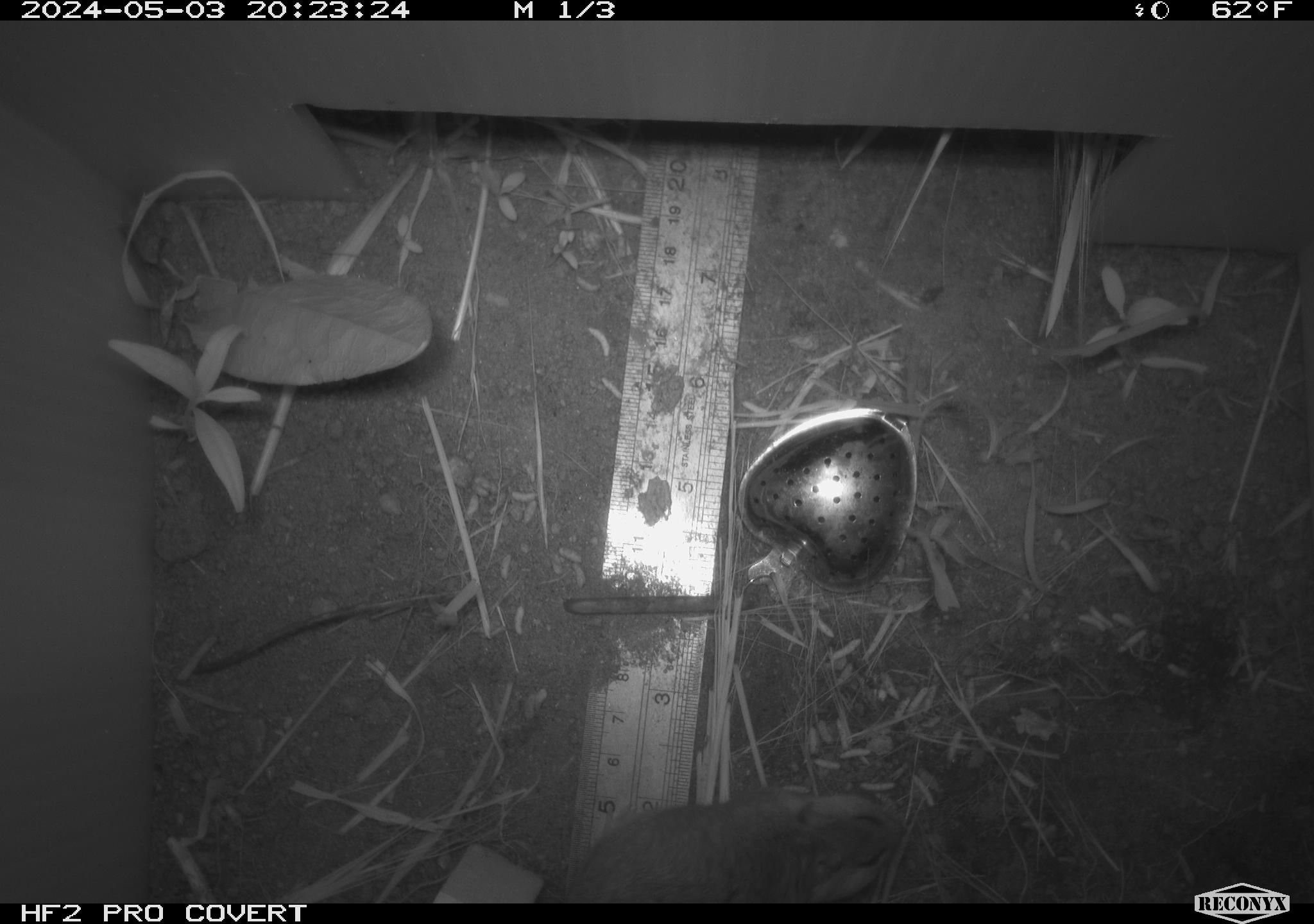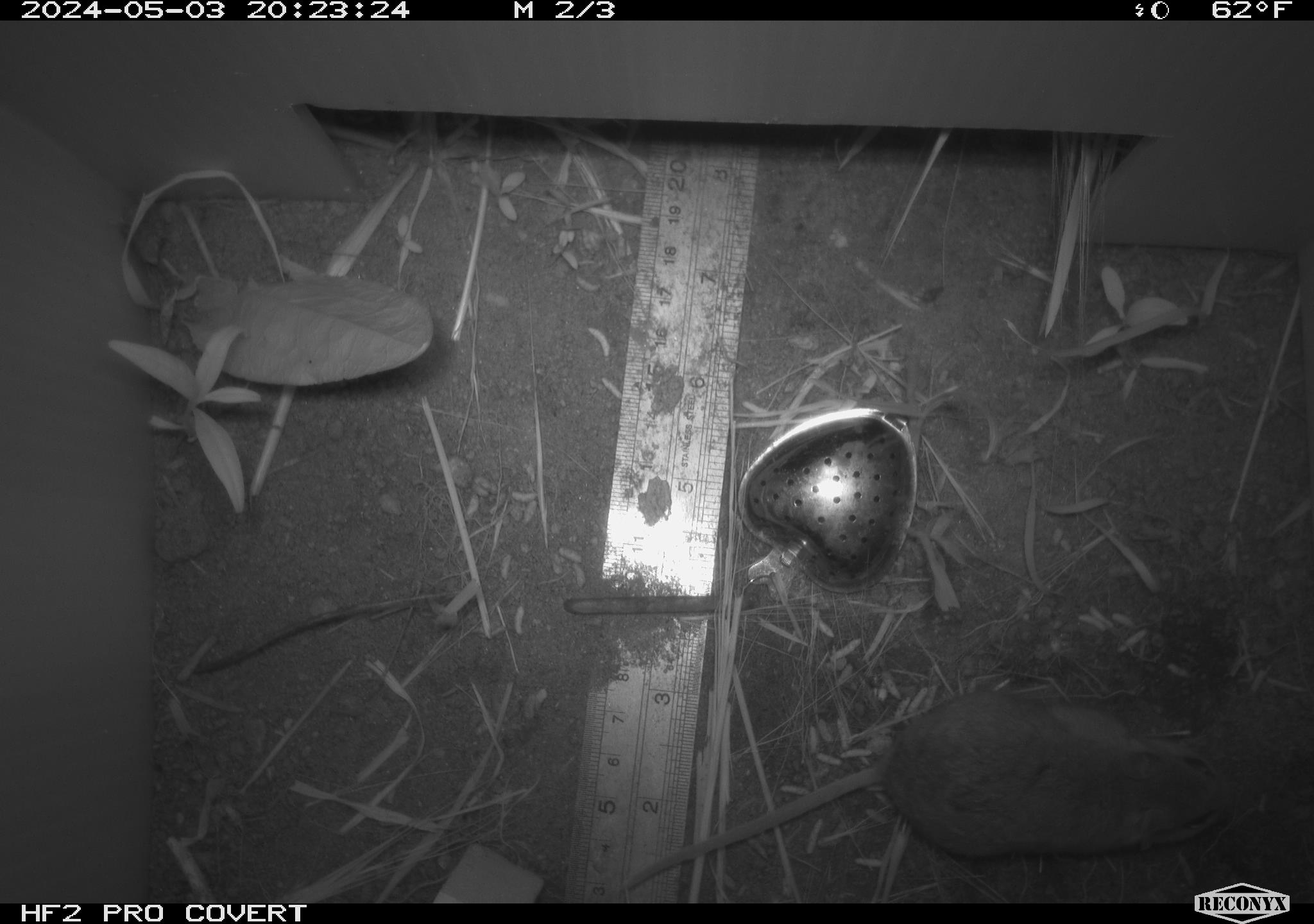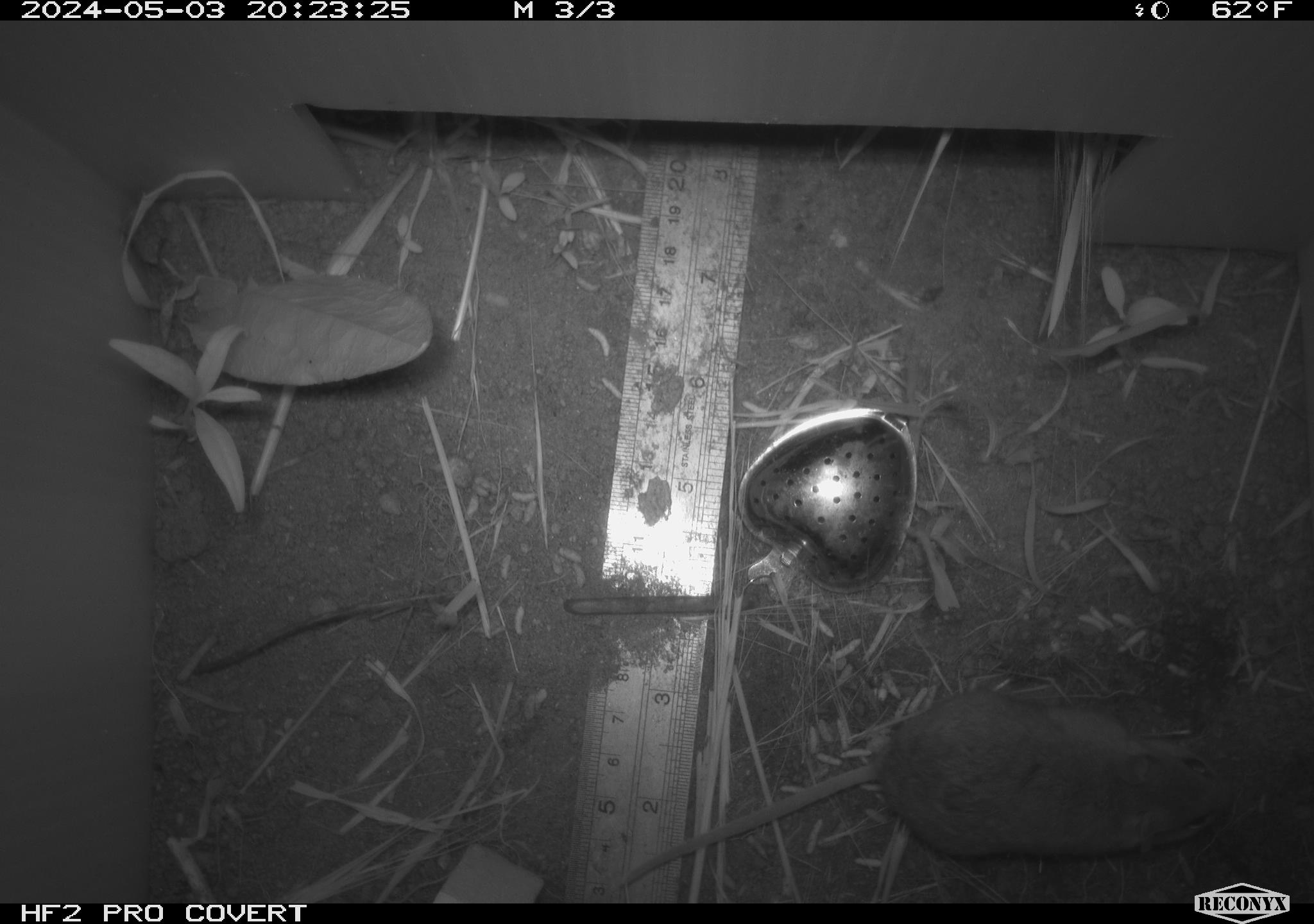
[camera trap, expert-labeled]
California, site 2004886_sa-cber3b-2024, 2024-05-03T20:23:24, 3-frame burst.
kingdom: Animalia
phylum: Chordata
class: Mammalia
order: Rodentia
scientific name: Rodentia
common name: mouse species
Mouse species (Rodentia).